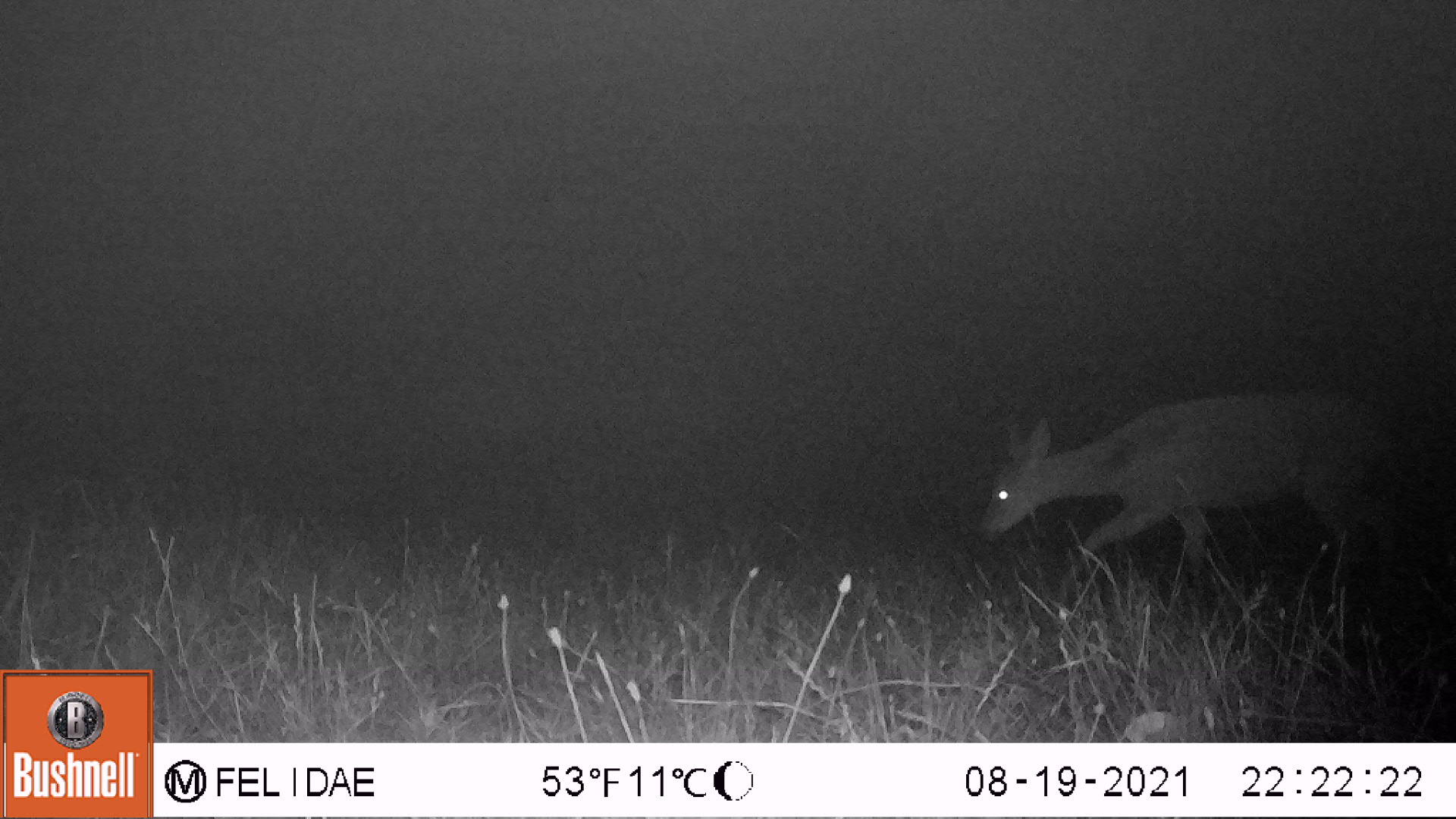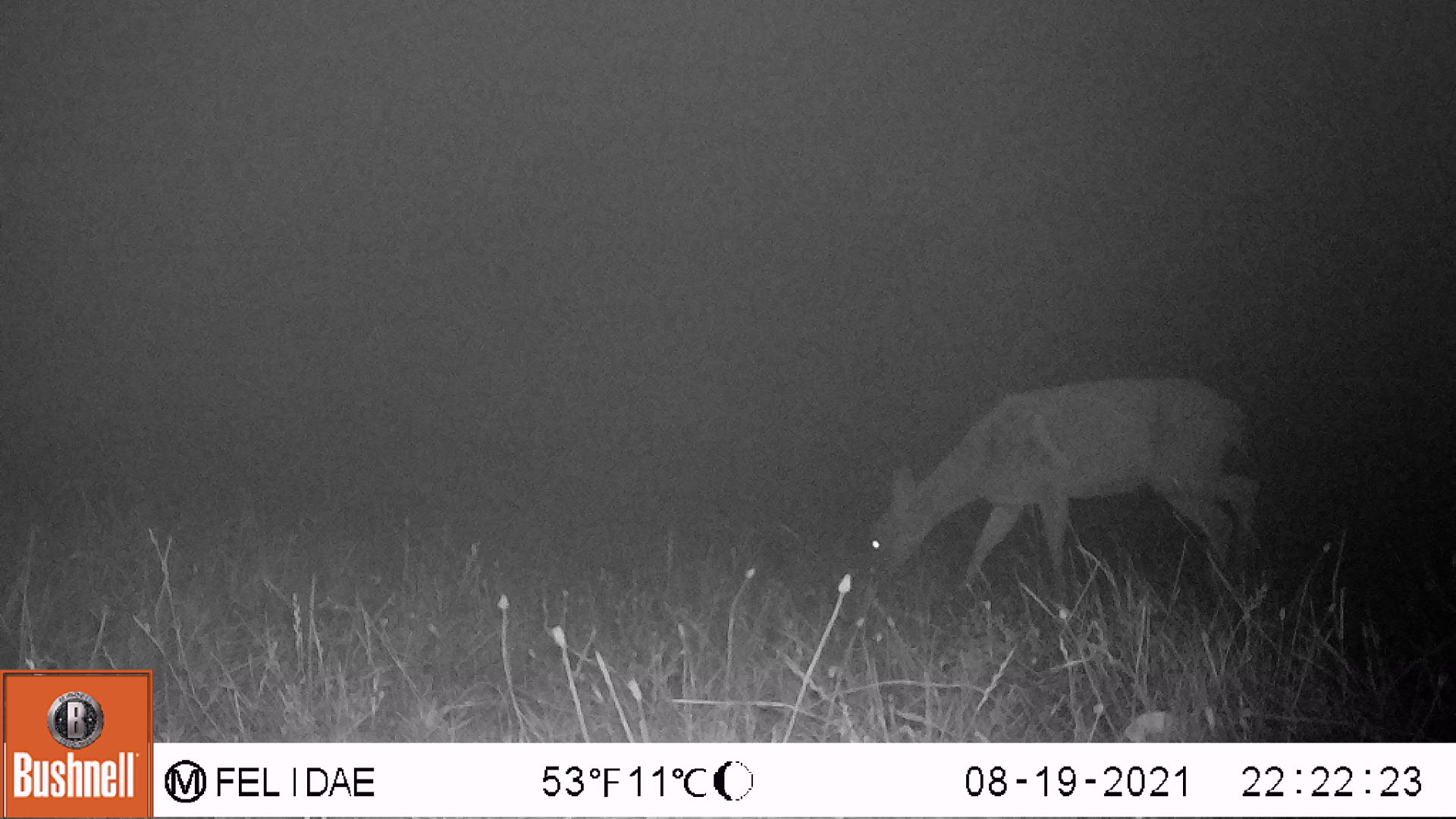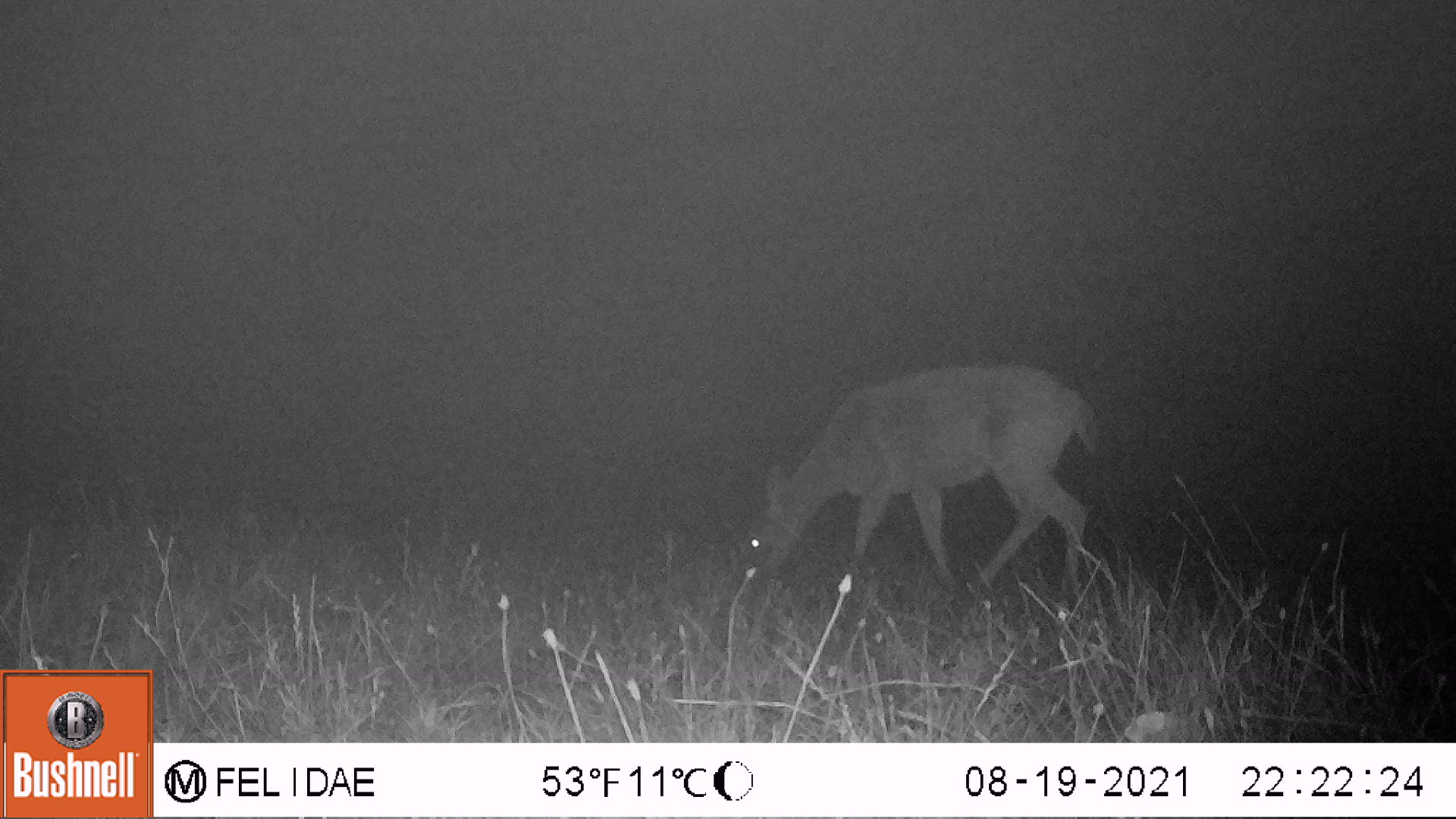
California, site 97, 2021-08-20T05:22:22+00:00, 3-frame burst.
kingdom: Animalia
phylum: Chordata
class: Mammalia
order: Artiodactyla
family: Cervidae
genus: Odocoileus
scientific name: Odocoileus hemionus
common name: mule deer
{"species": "mule deer (Odocoileus hemionus)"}